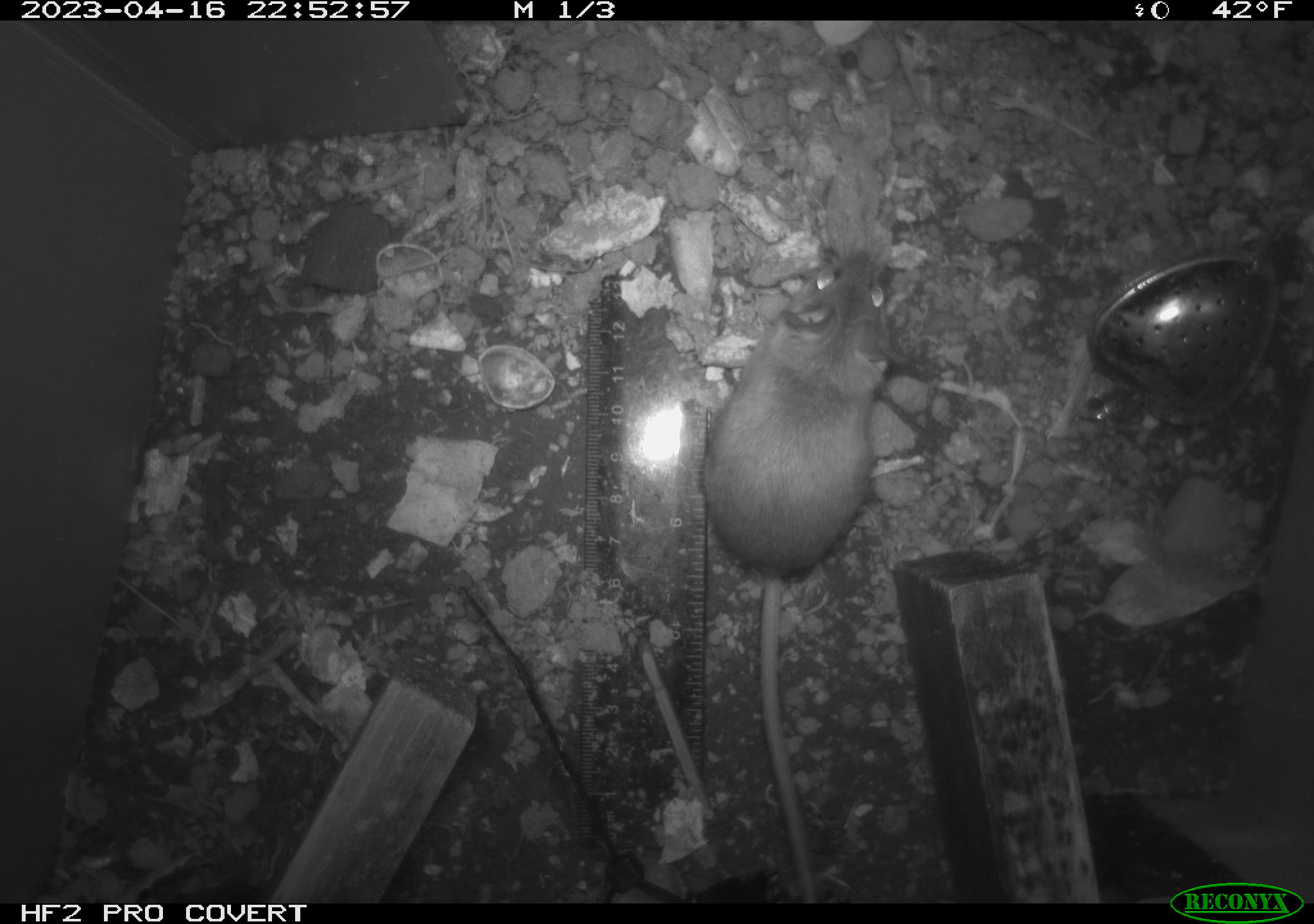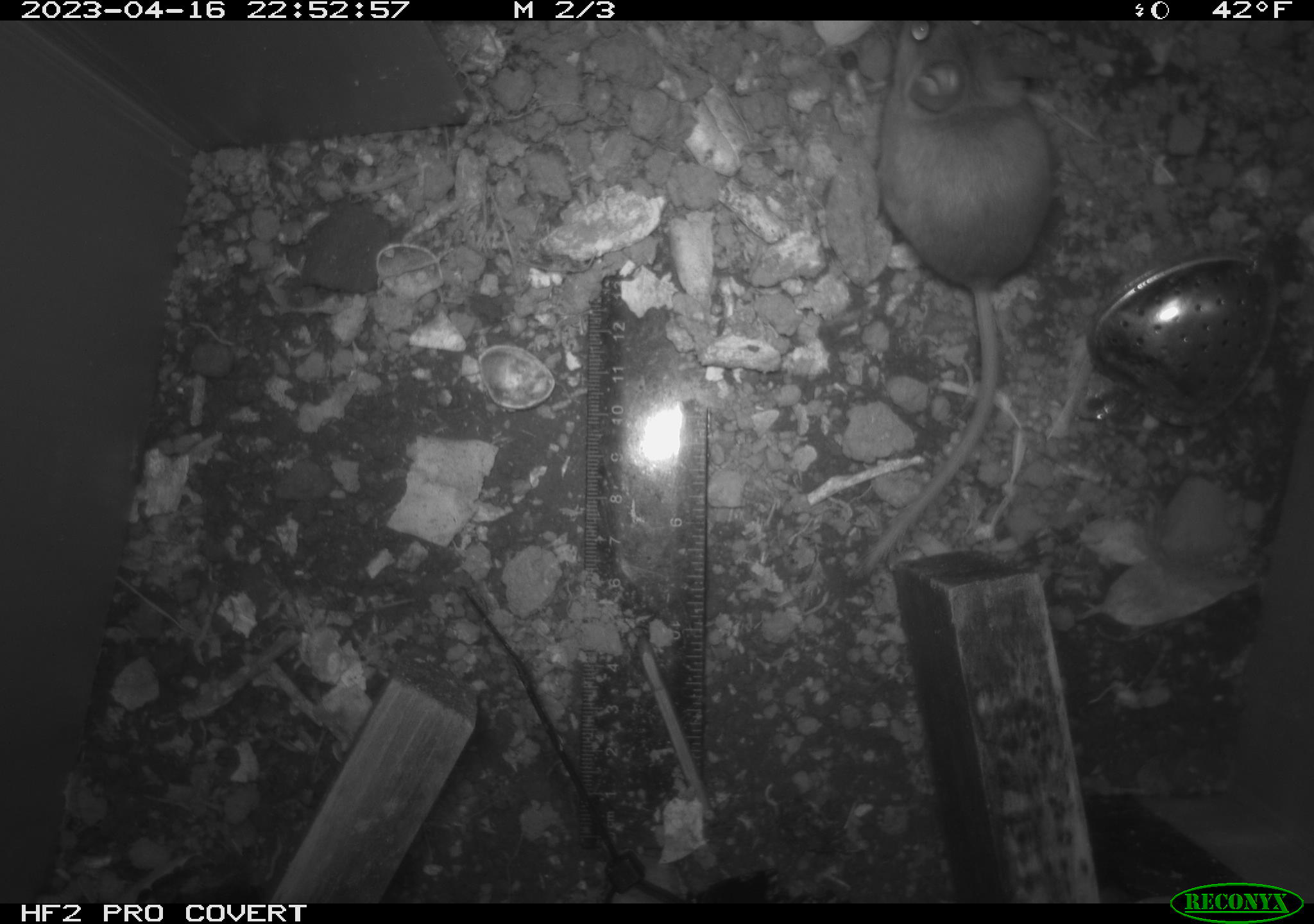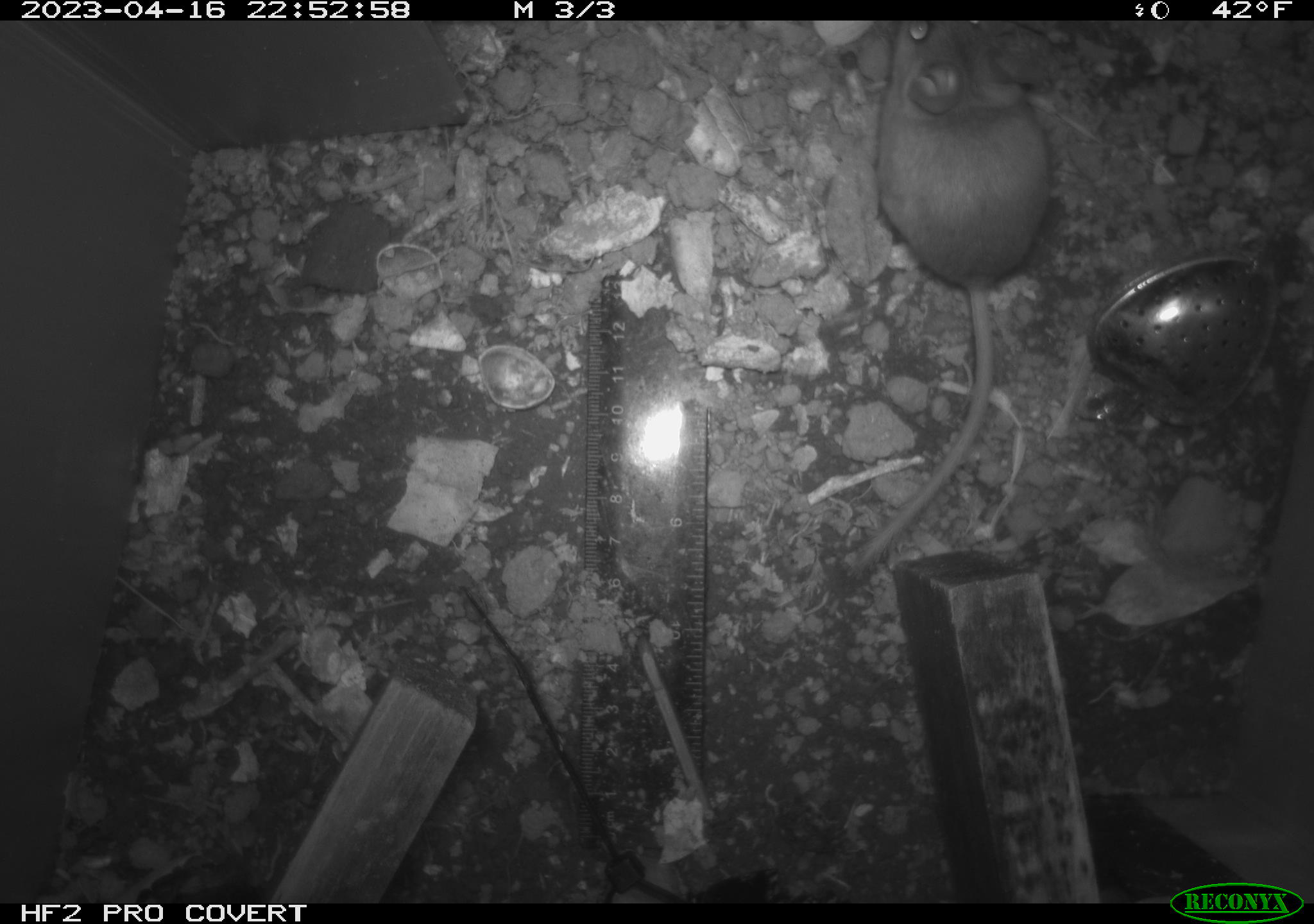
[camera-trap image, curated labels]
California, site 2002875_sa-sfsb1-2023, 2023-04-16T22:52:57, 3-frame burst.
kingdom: Animalia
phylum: Chordata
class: Mammalia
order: Rodentia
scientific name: Rodentia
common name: mouse species